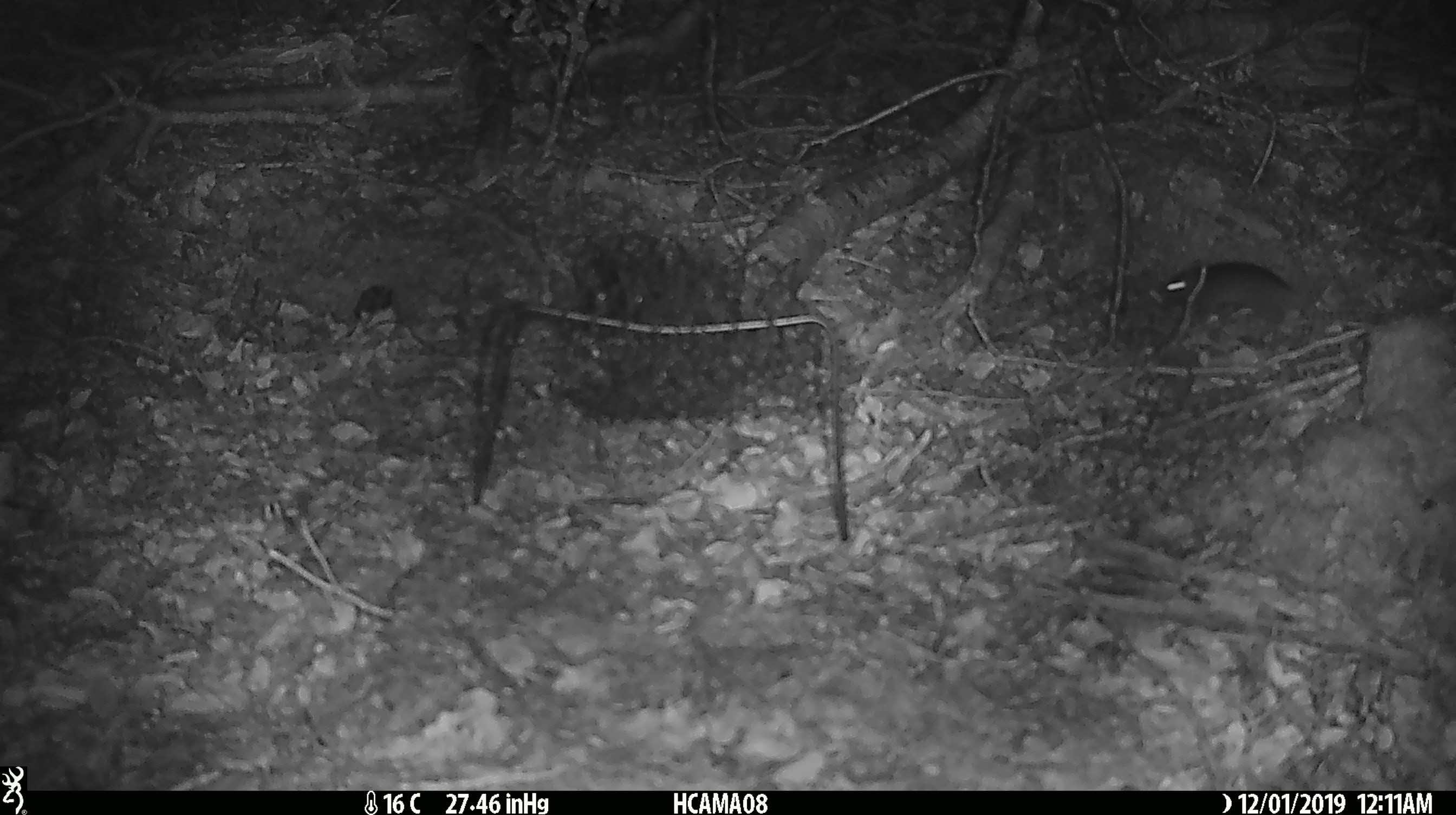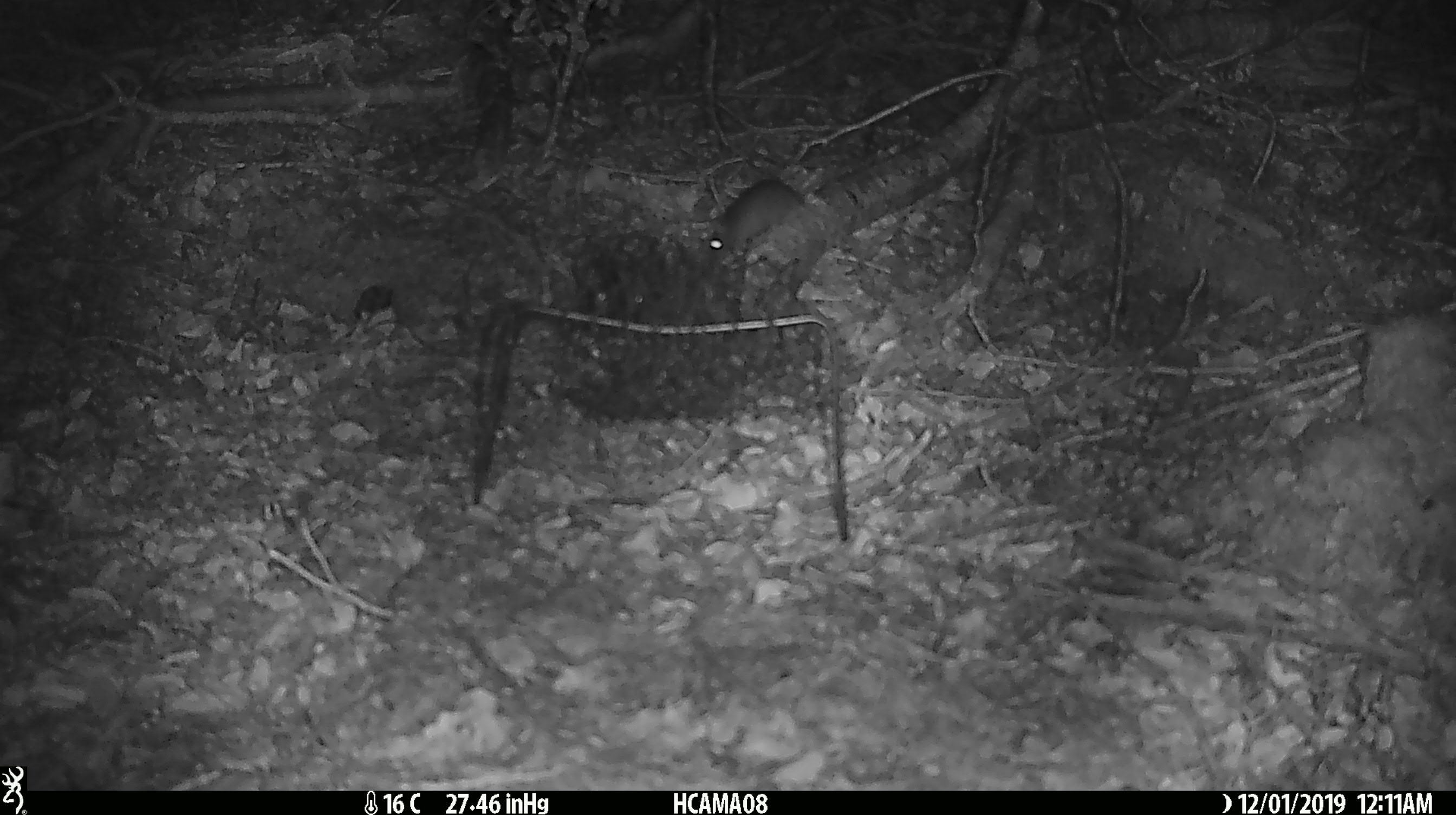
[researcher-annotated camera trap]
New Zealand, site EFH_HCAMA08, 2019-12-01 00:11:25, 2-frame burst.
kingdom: Animalia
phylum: Chordata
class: Mammalia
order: Rodentia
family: Muridae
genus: Mus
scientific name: Mus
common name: mouse